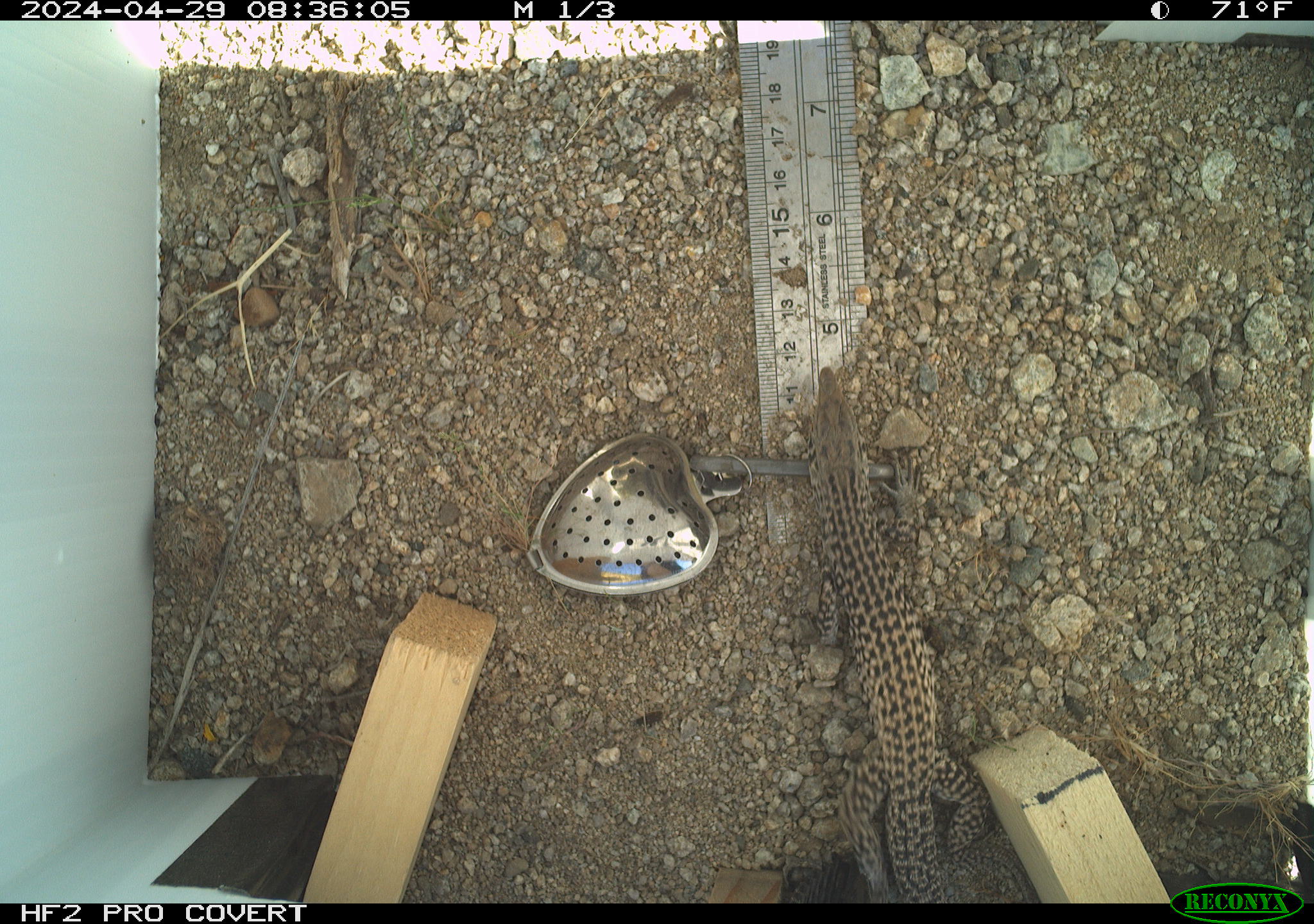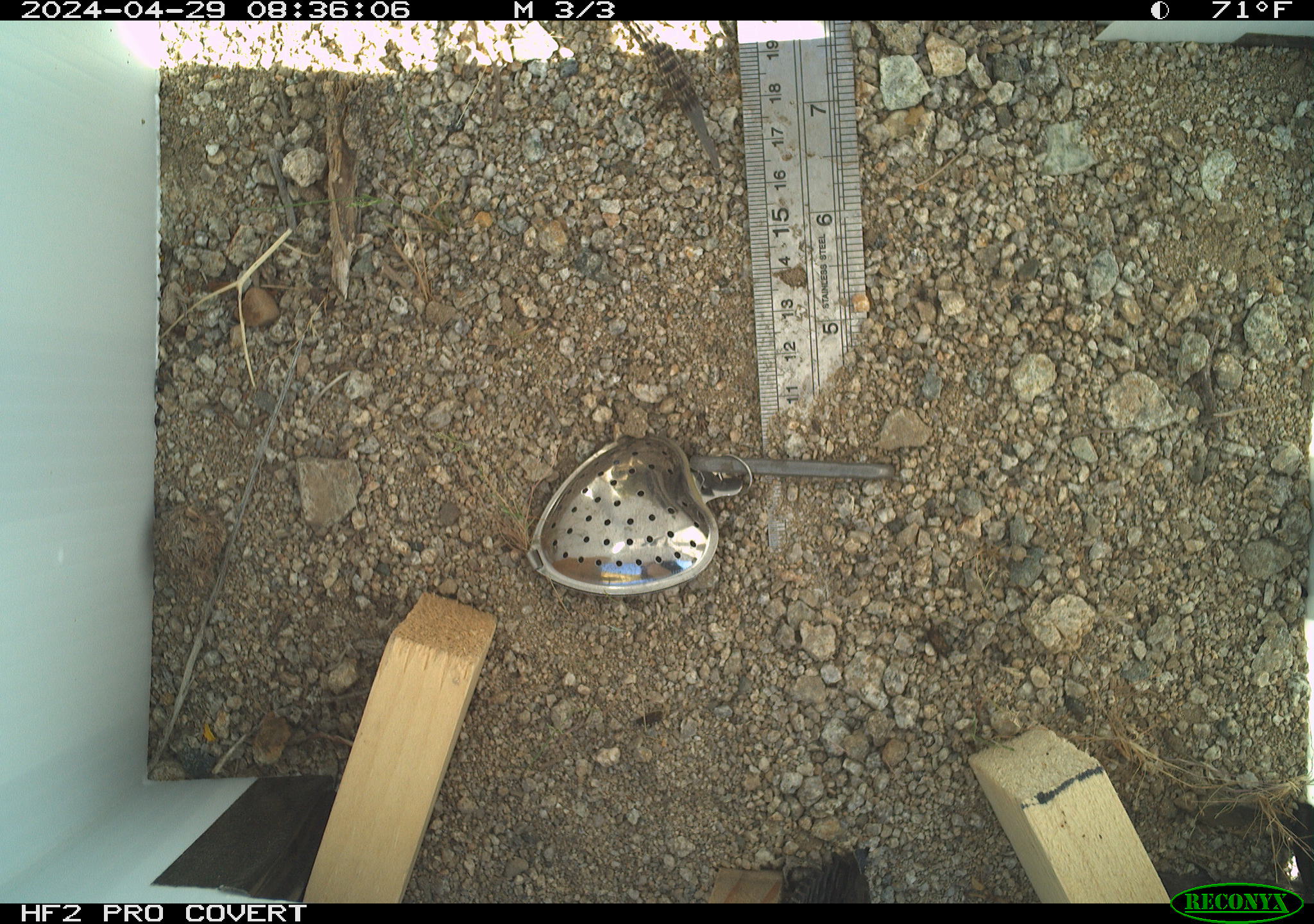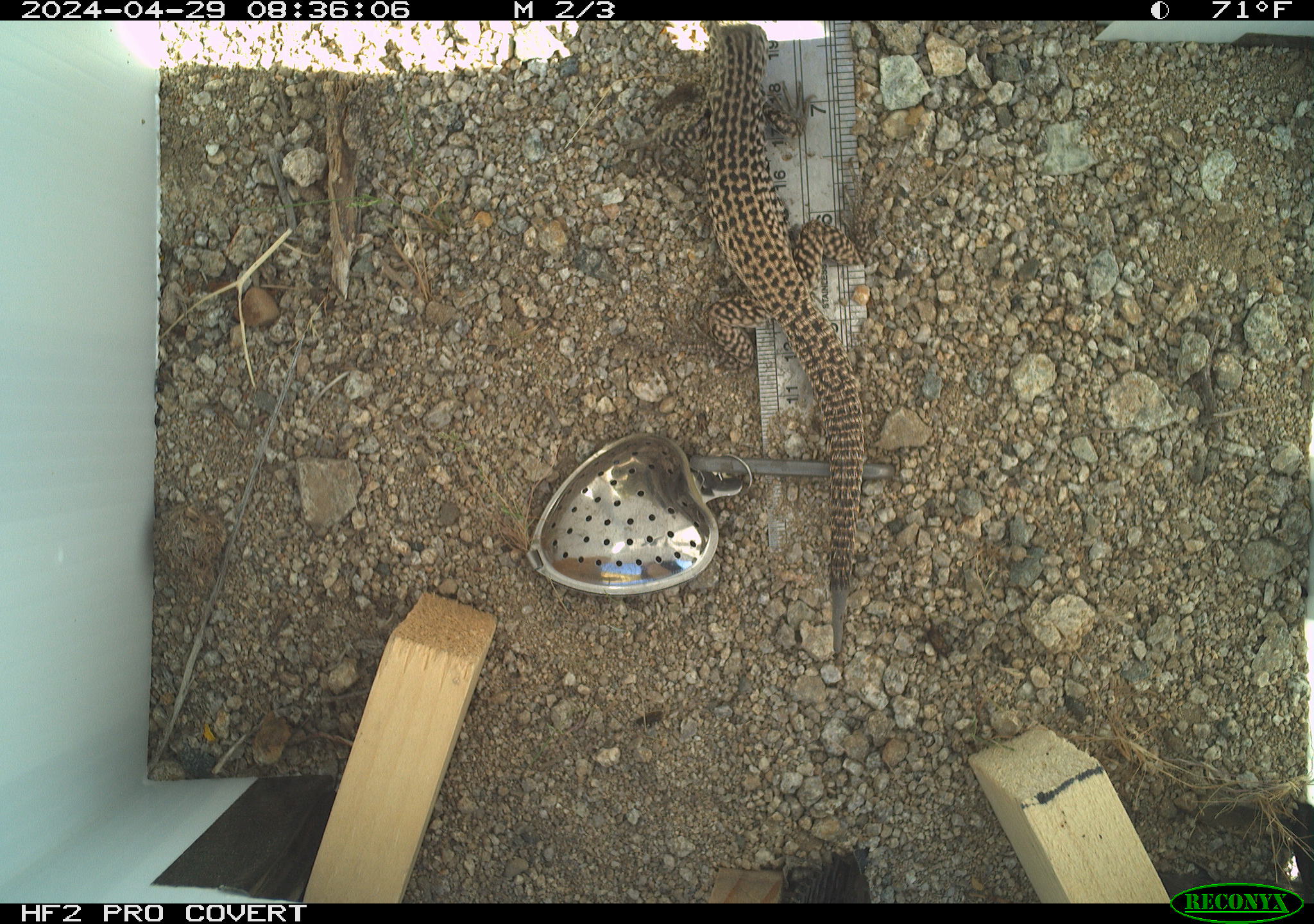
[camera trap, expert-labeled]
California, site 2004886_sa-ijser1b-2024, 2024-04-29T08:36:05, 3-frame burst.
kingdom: Animalia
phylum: Chordata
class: Reptilia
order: Squamata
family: Teiidae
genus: Aspidoscelis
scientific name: Aspidoscelis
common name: whiptail lizards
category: aspidoscelis species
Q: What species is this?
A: Aspidoscelis species (whiptail lizards) (Aspidoscelis).